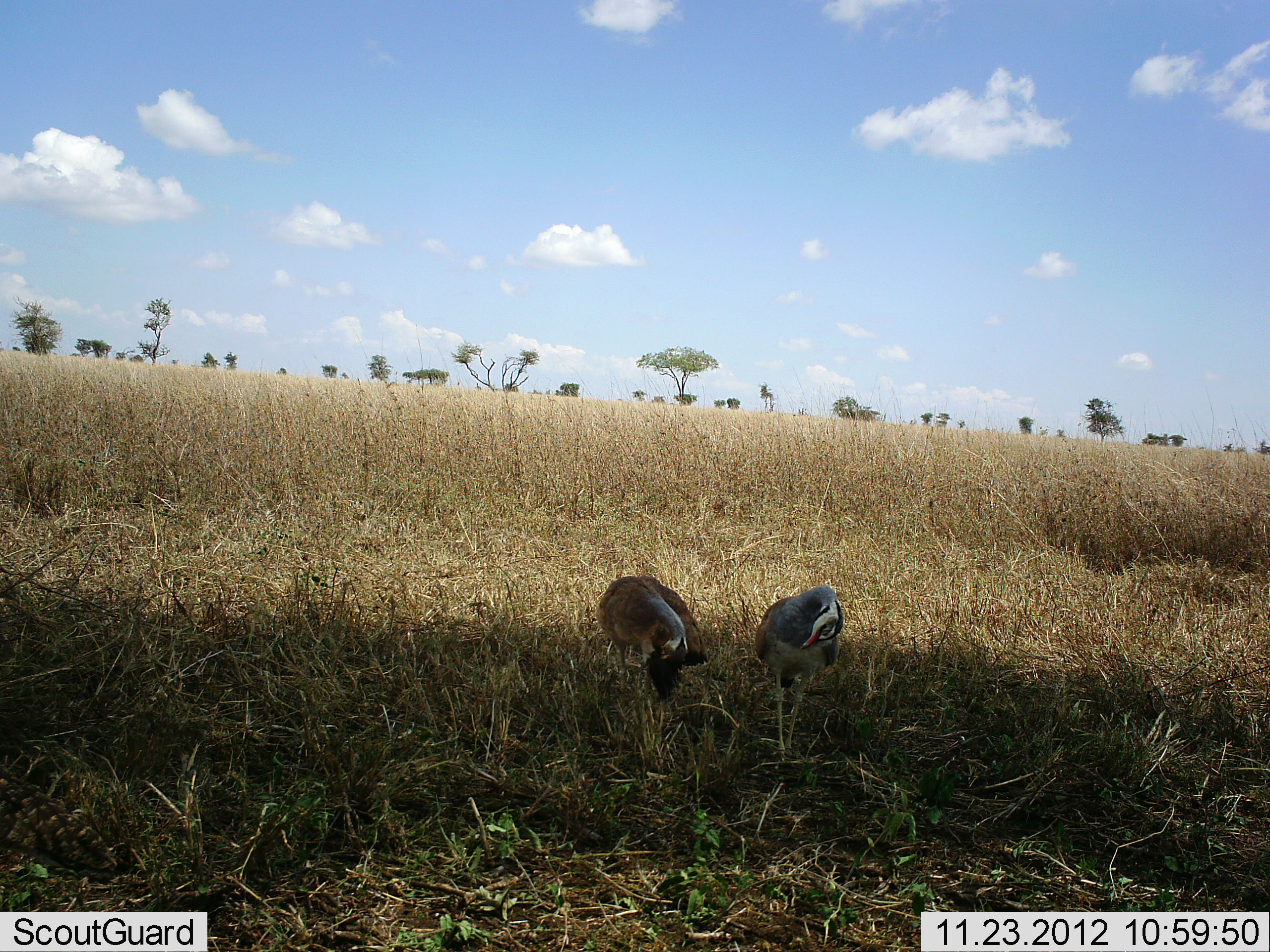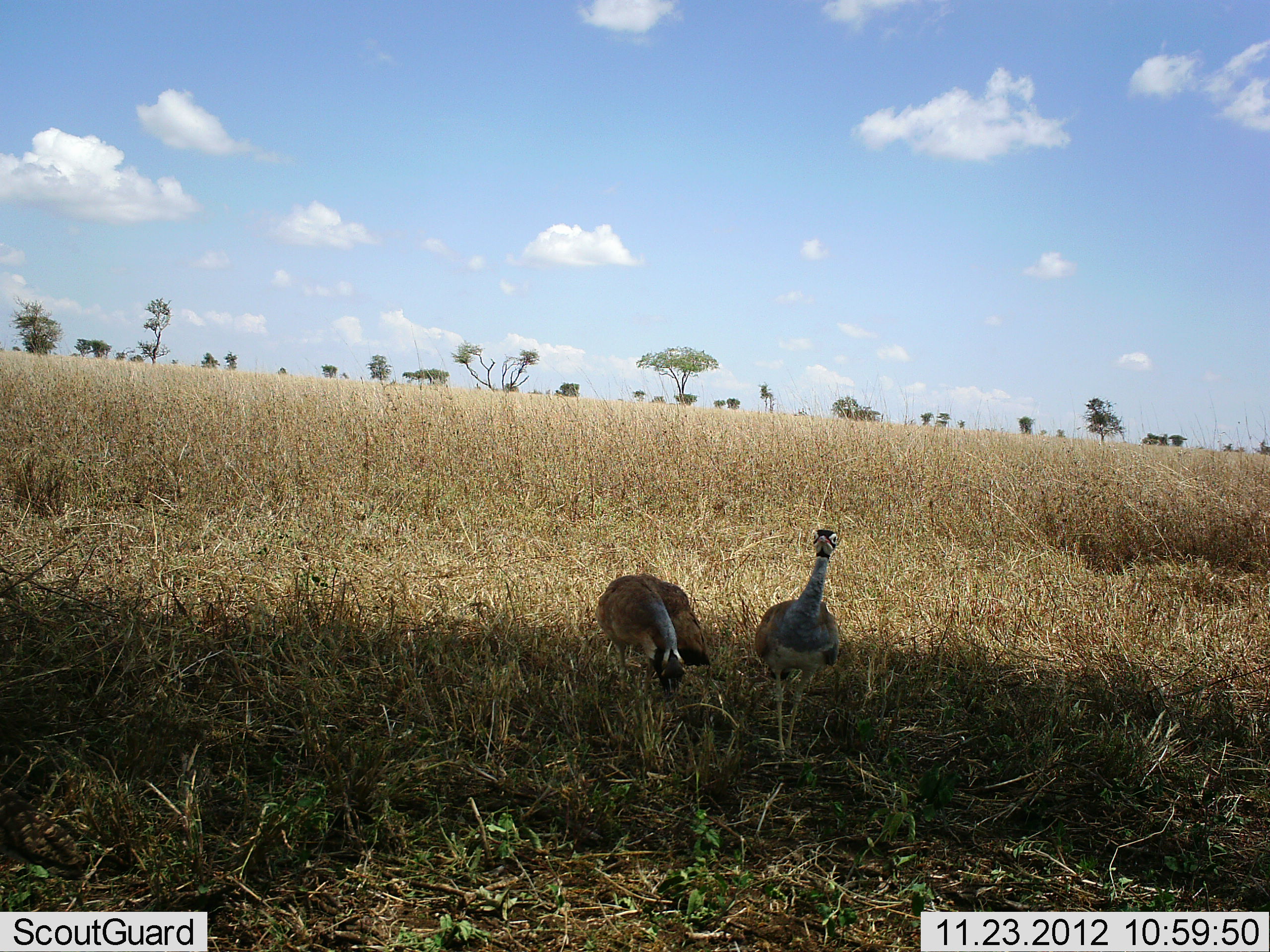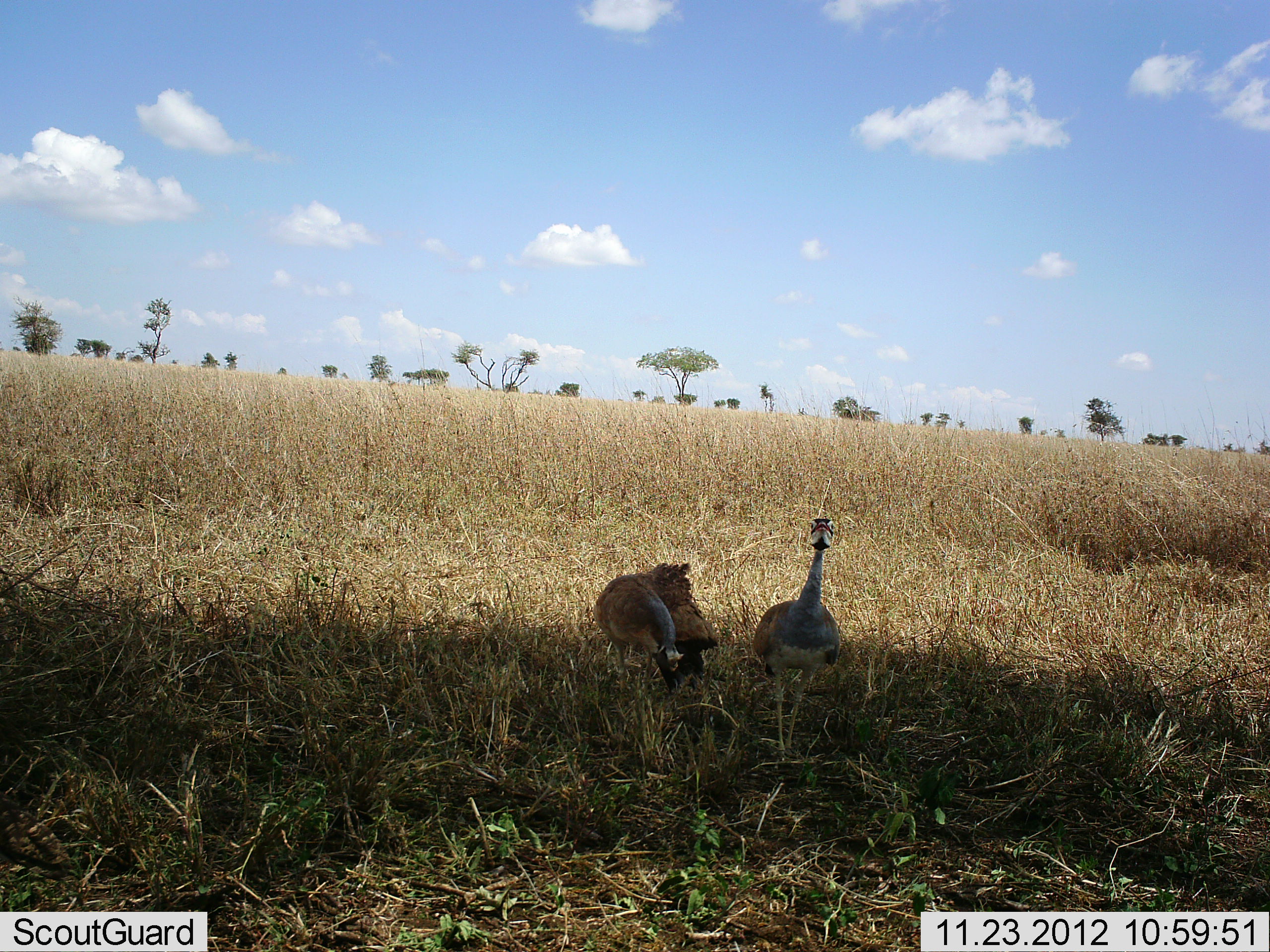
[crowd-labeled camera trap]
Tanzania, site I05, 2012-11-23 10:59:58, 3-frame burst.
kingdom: Animalia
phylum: Chordata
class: Aves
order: Otidiformes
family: Otididae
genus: Ardeotis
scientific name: Ardeotis kori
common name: kori bustard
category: koribustard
Koribustard (kori bustard) (Ardeotis kori), count 2. Behavior (volunteer vote fractions): standing 69%, resting 0%, moving 6%, interacting 0%. Young present (vote fraction): 0%. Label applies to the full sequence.